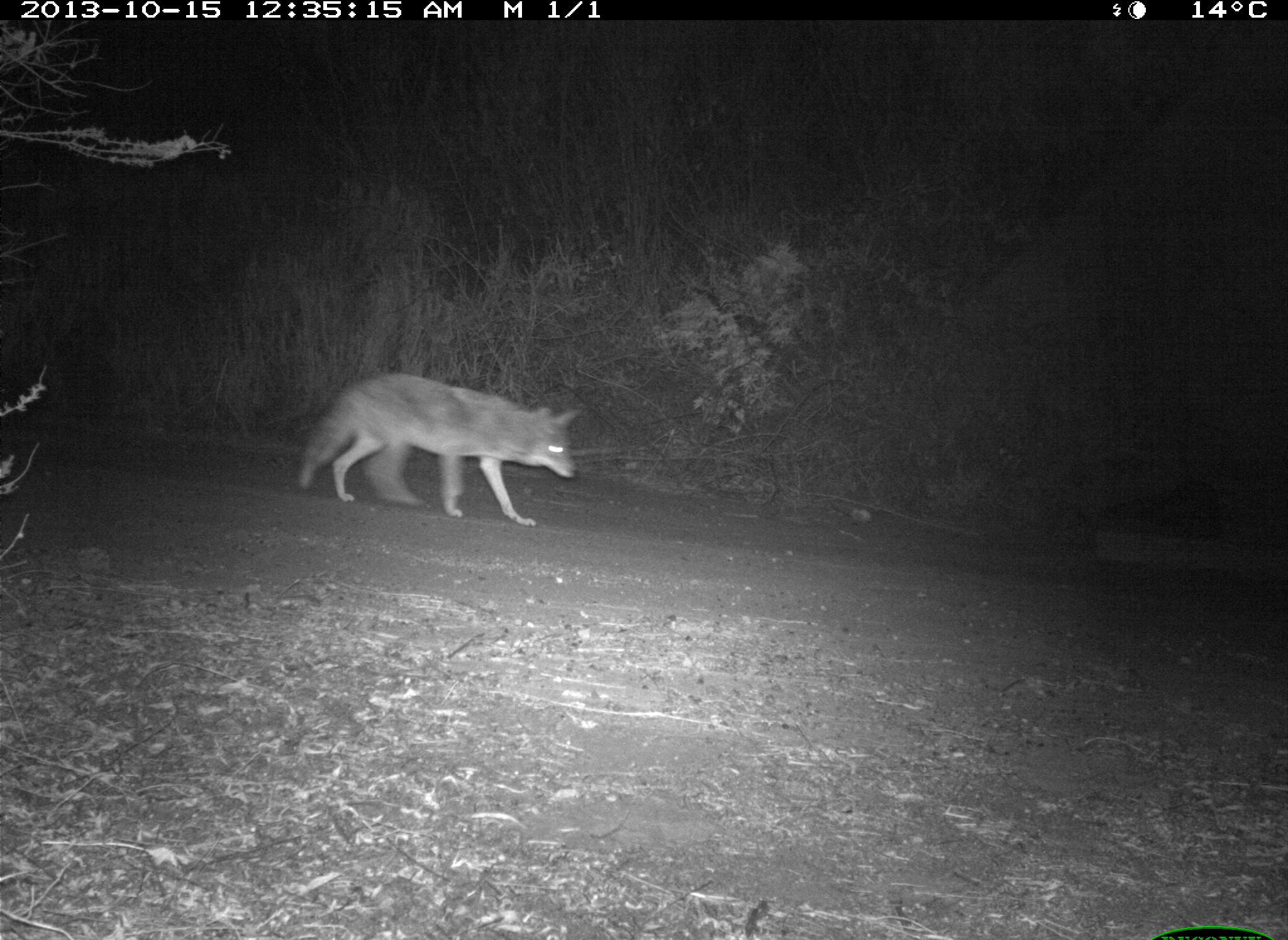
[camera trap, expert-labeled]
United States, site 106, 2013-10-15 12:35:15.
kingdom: Animalia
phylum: Chordata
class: Mammalia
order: Carnivora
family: Canidae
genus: Canis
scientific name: Canis latrans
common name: coyote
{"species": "coyote (Canis latrans)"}